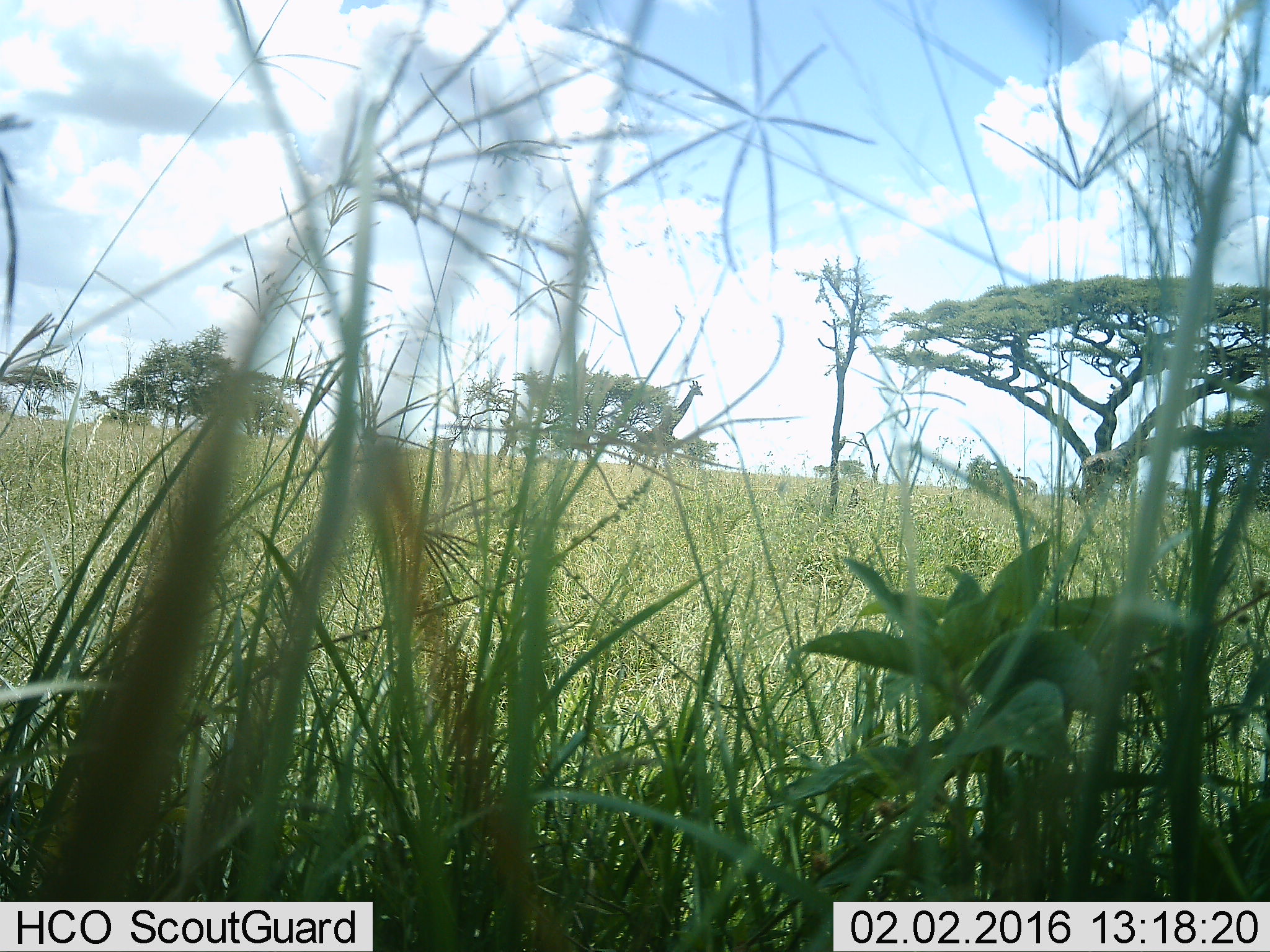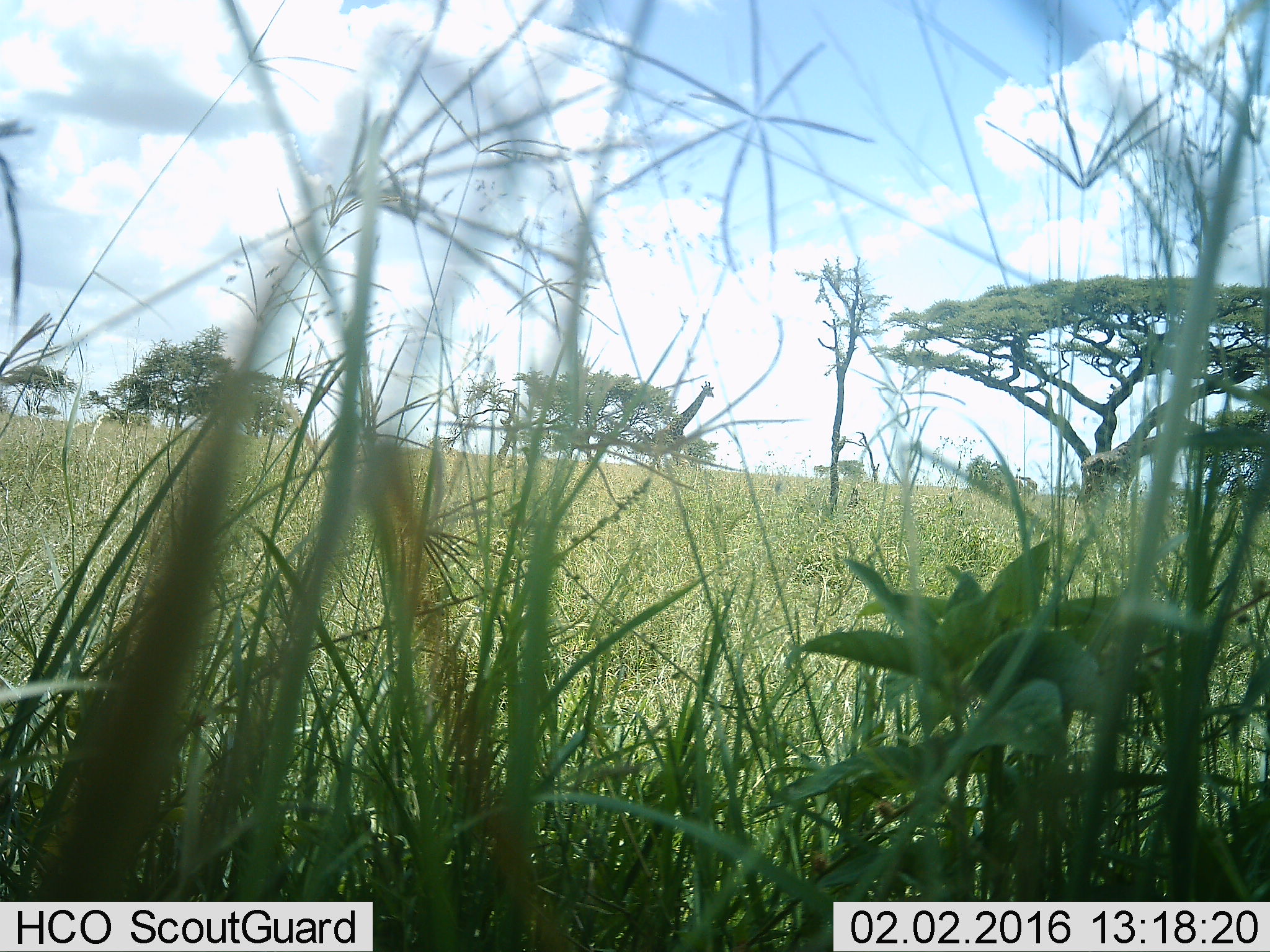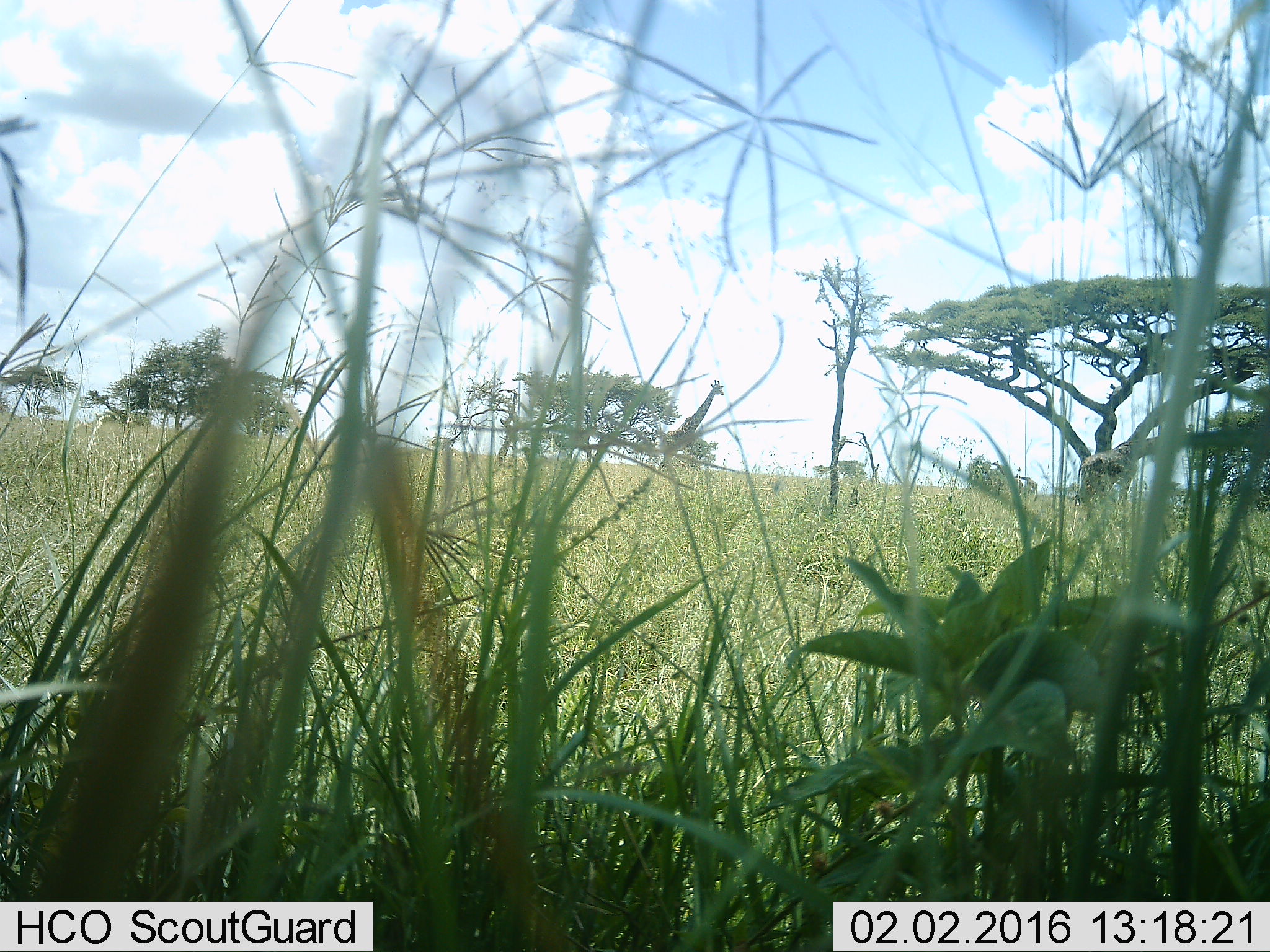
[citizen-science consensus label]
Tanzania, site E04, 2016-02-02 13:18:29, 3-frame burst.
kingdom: Animalia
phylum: Chordata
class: Mammalia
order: Artiodactyla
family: Giraffidae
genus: Giraffa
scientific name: Giraffa camelopardalis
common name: giraffe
Giraffe (Giraffa camelopardalis), count 2. Behavior (volunteer vote fractions): standing 27%, resting 0%, moving 82%, interacting 0%. Young present (vote fraction): 0%. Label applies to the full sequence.